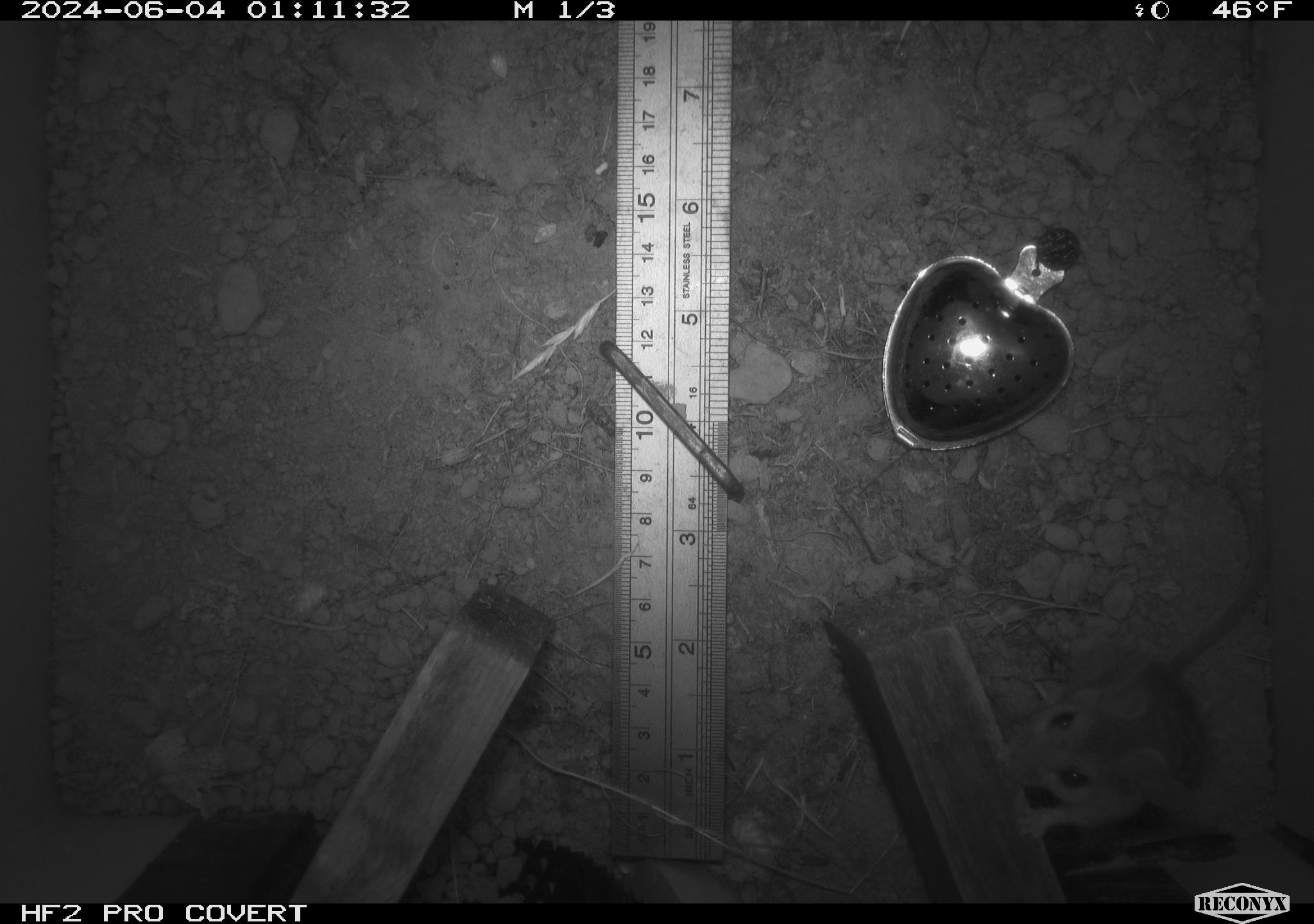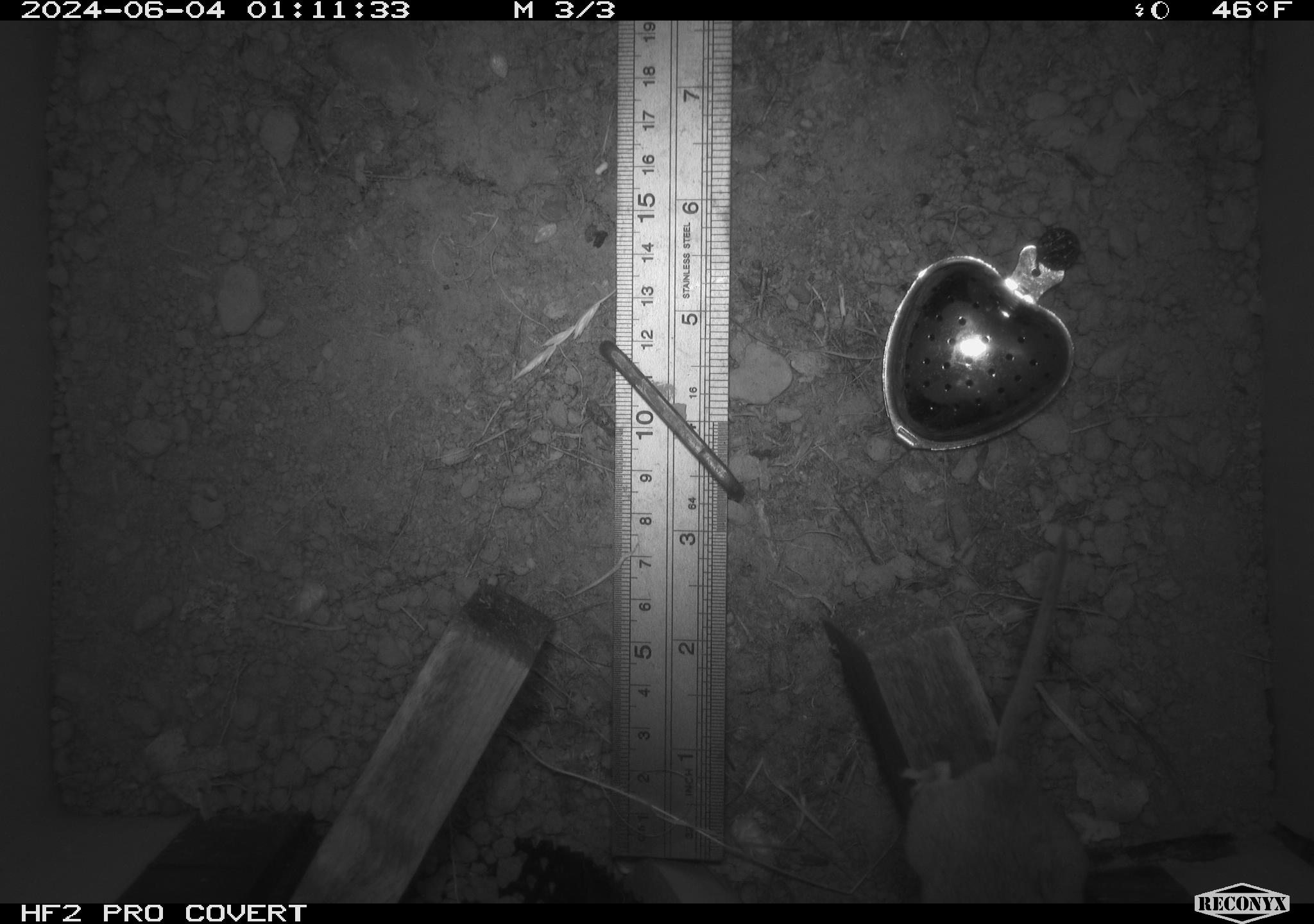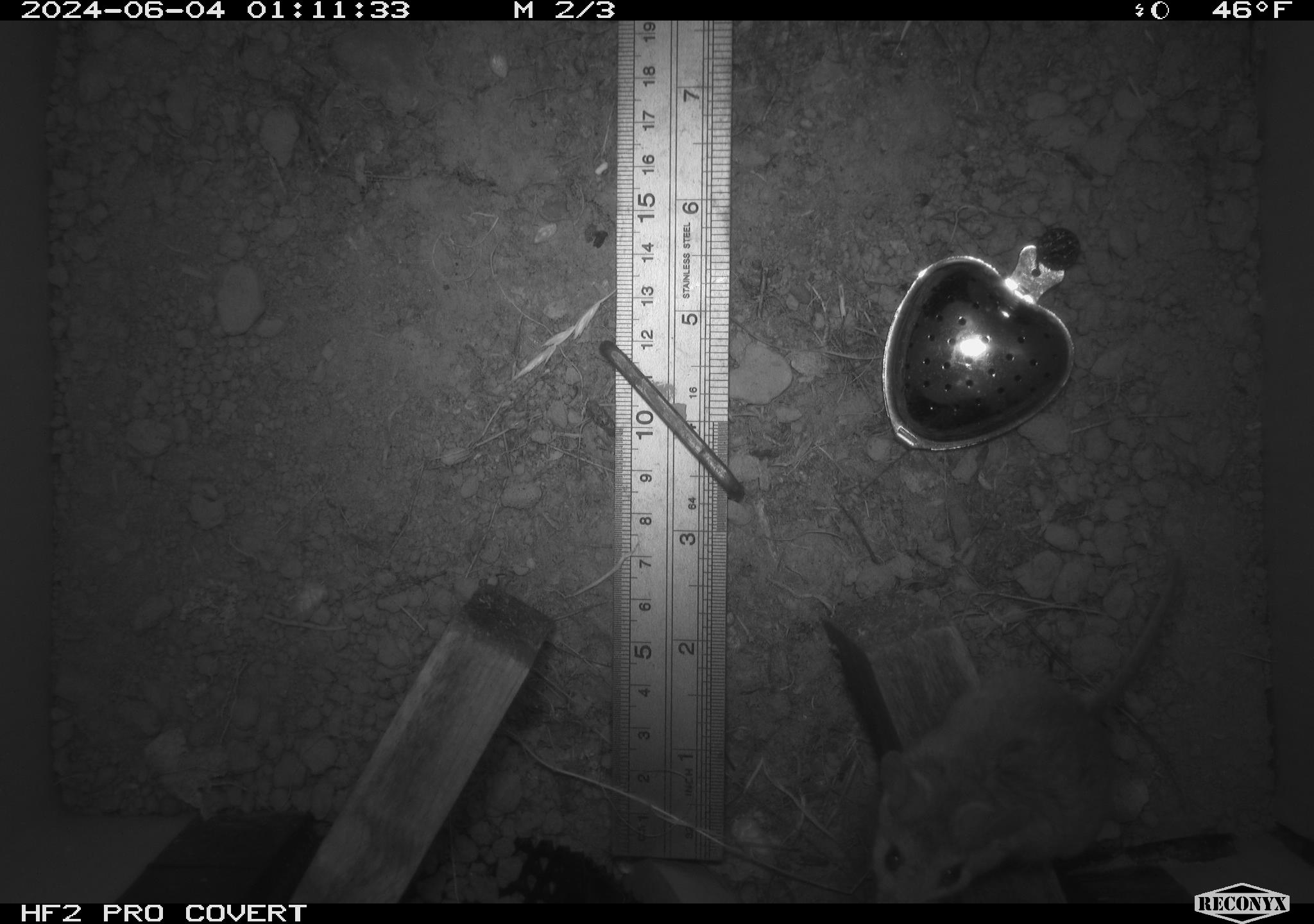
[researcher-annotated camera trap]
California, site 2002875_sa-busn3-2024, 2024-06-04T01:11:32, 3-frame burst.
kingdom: Animalia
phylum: Chordata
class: Mammalia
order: Rodentia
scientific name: Rodentia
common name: mouse species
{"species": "mouse species (Rodentia)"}